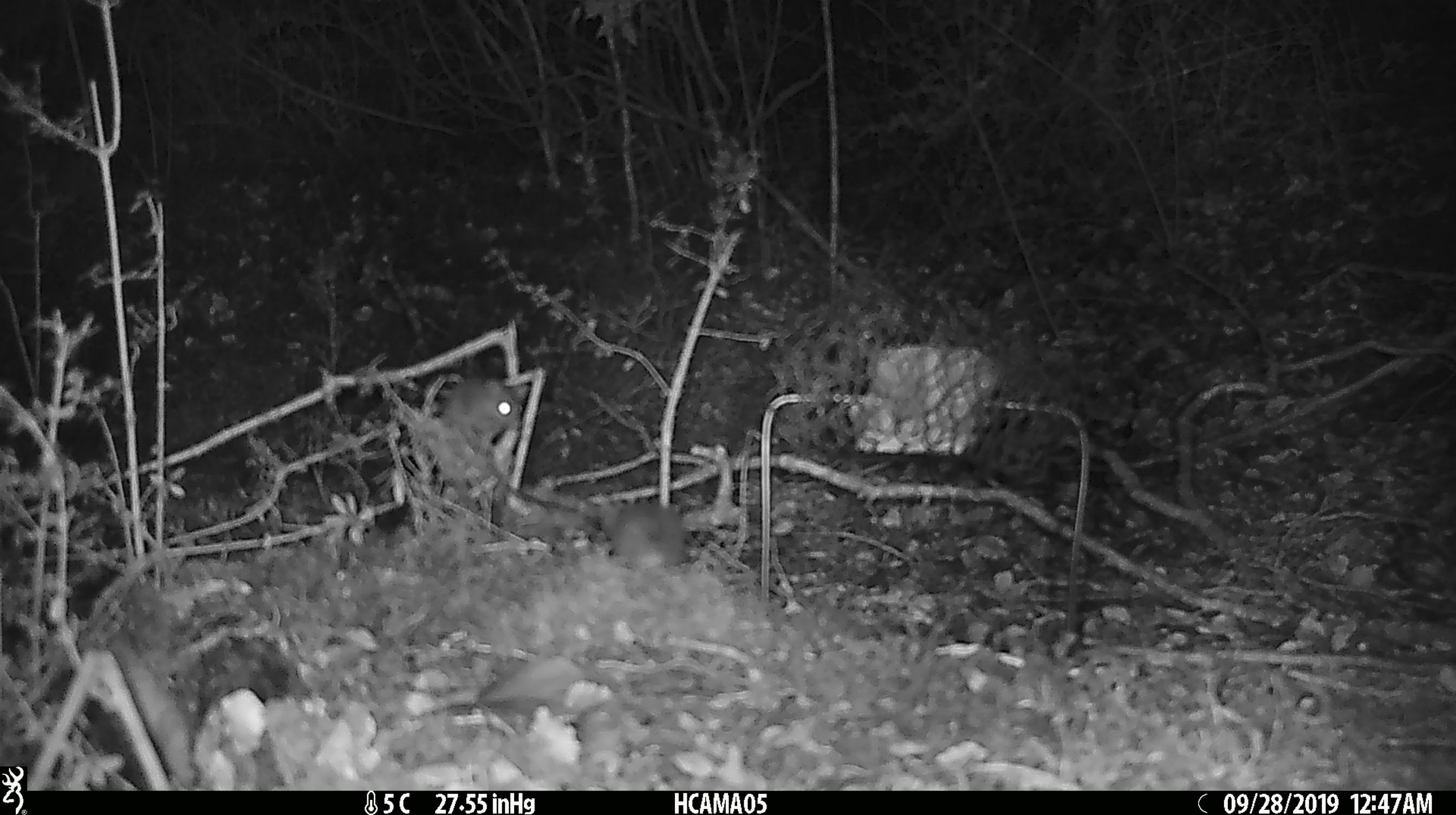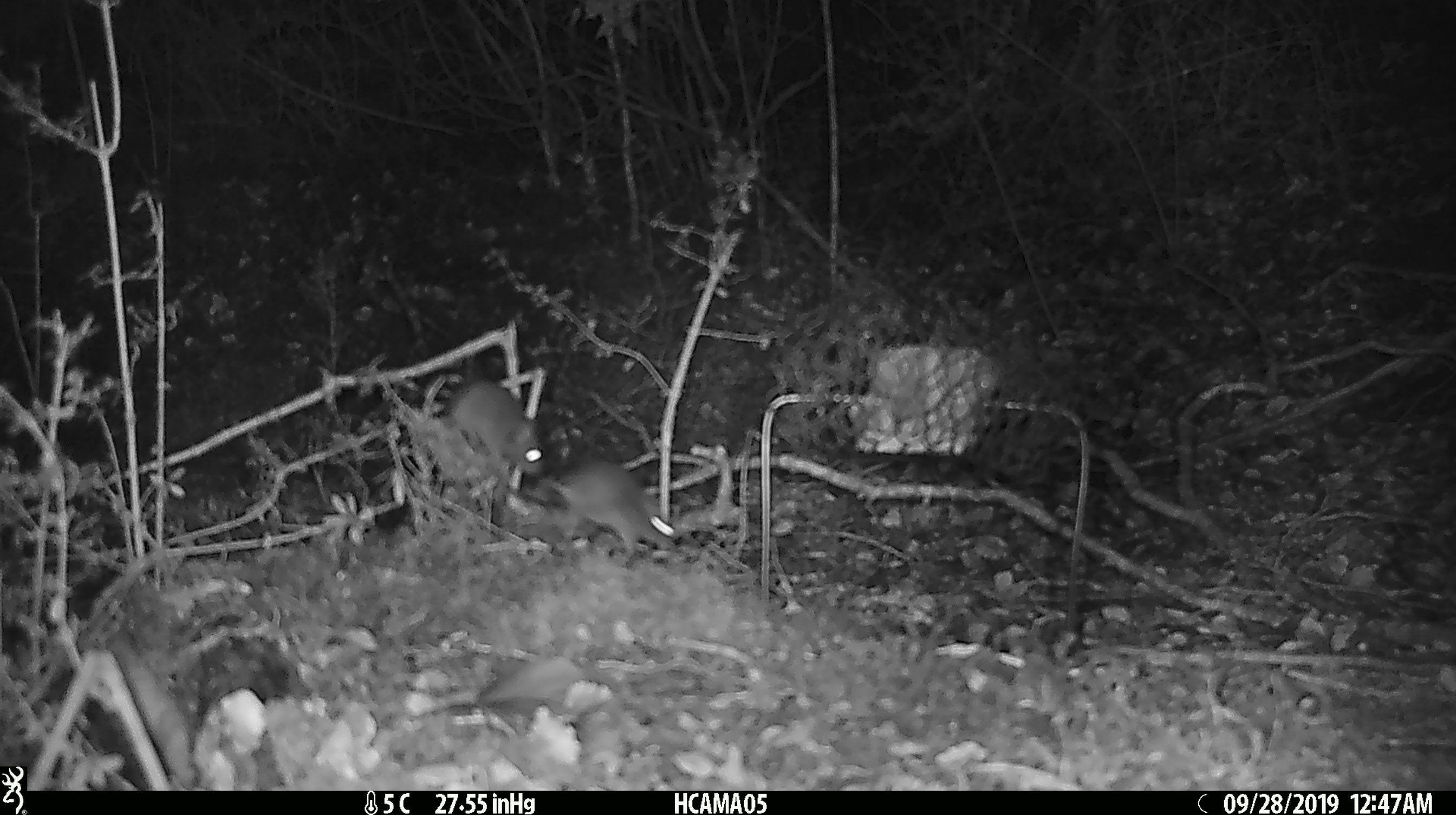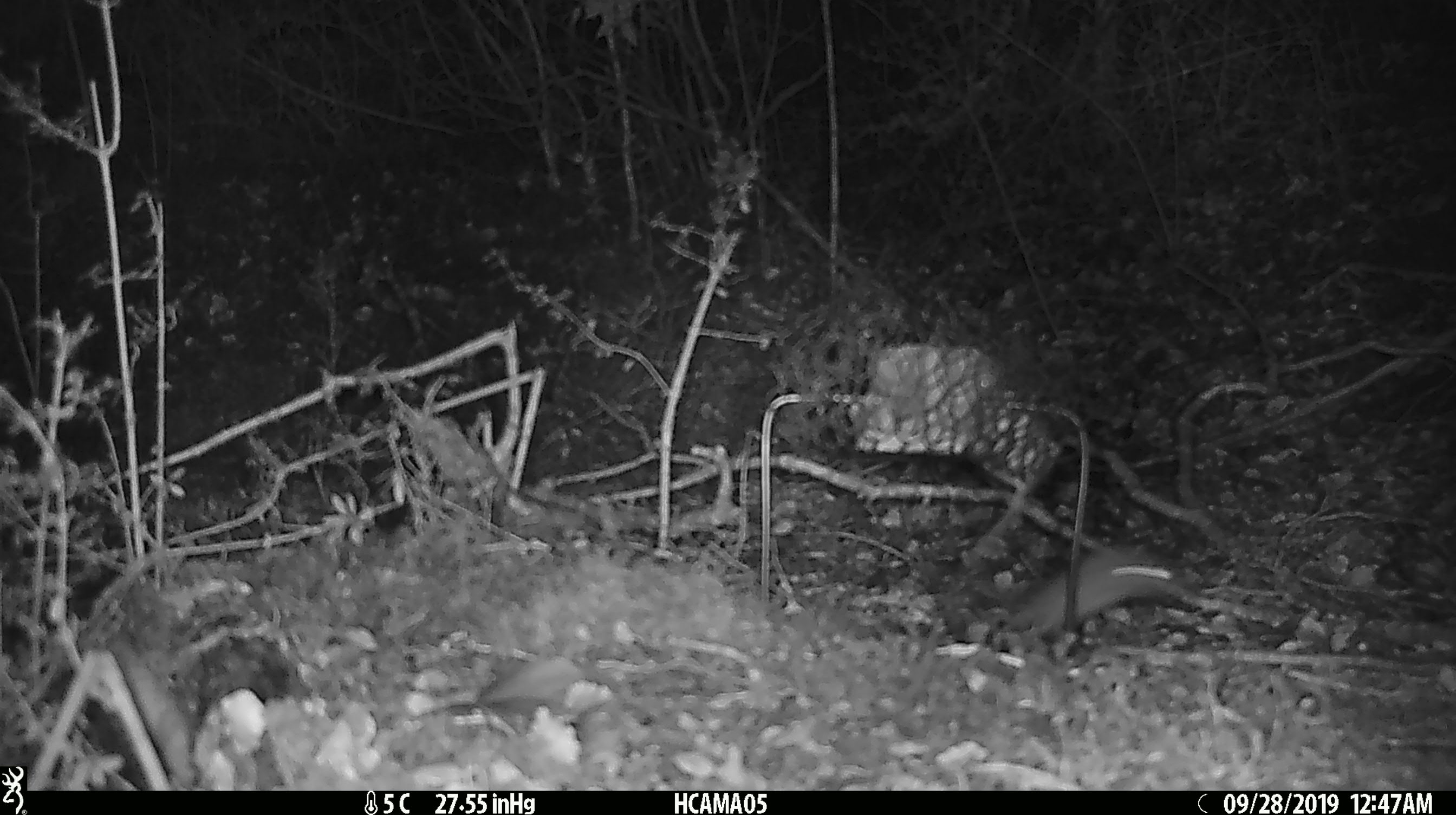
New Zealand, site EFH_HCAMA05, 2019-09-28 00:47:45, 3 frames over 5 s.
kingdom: Animalia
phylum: Chordata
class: Mammalia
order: Rodentia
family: Muridae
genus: Mus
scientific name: Mus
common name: mouse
Mouse (Mus).